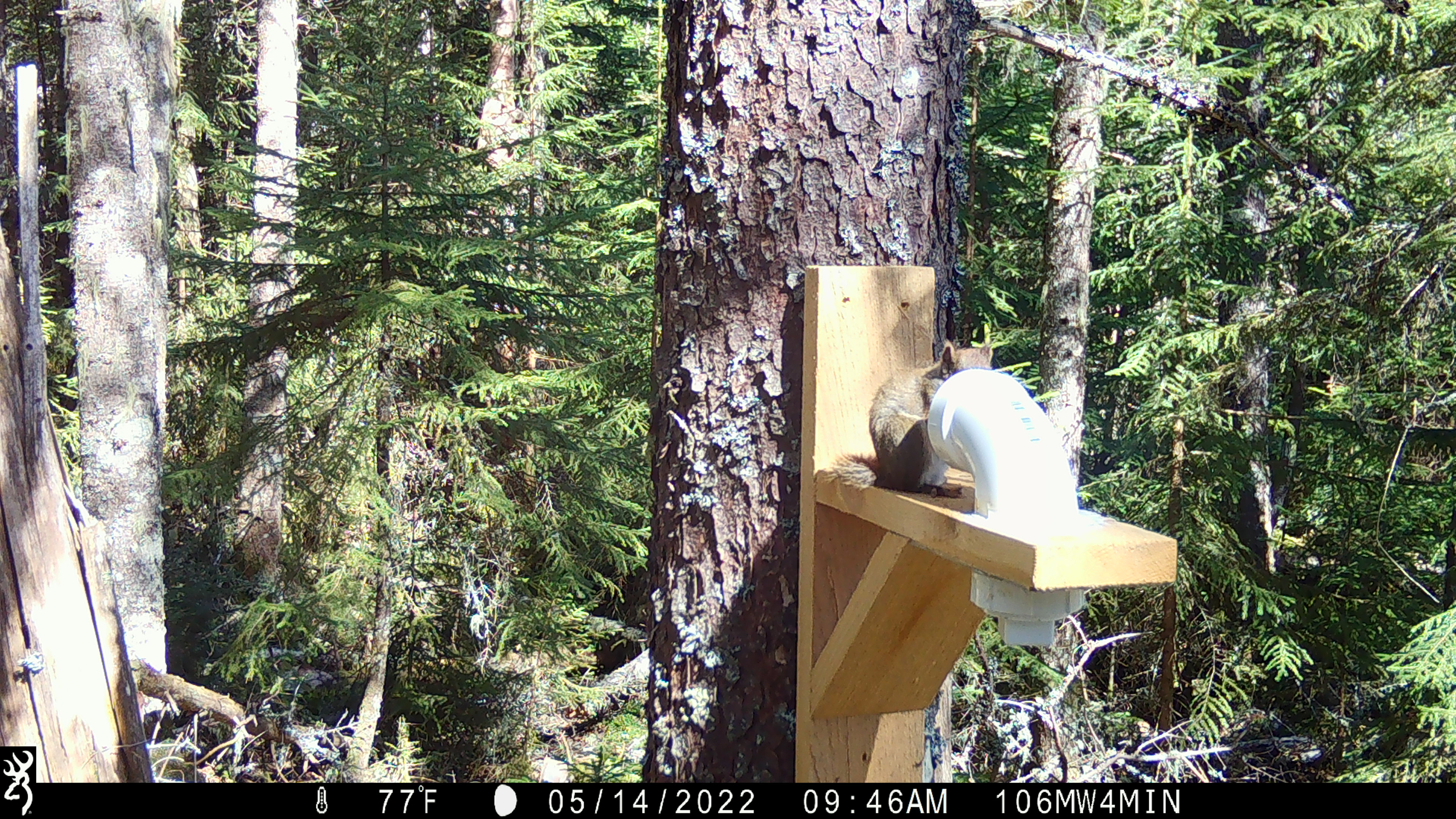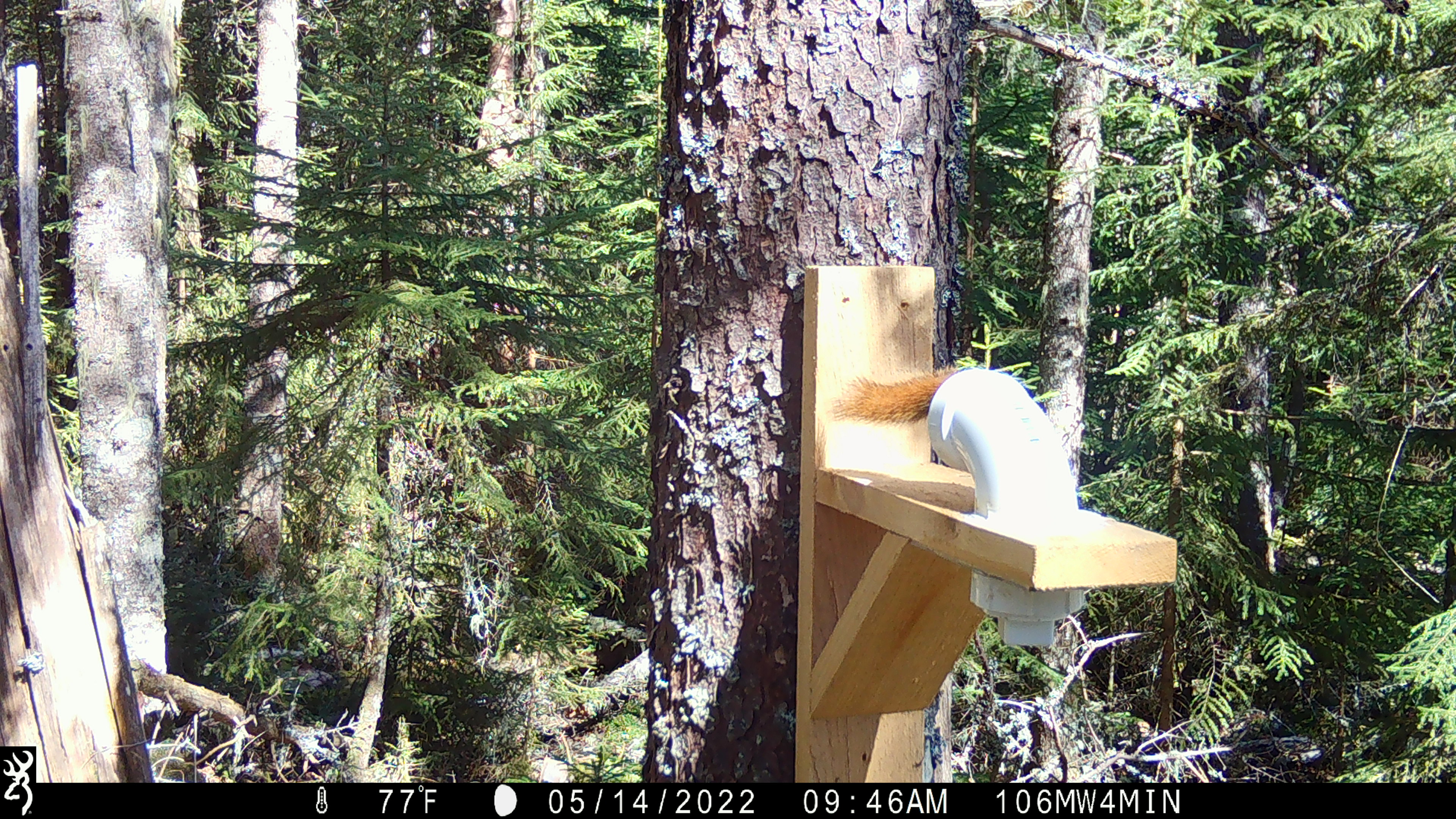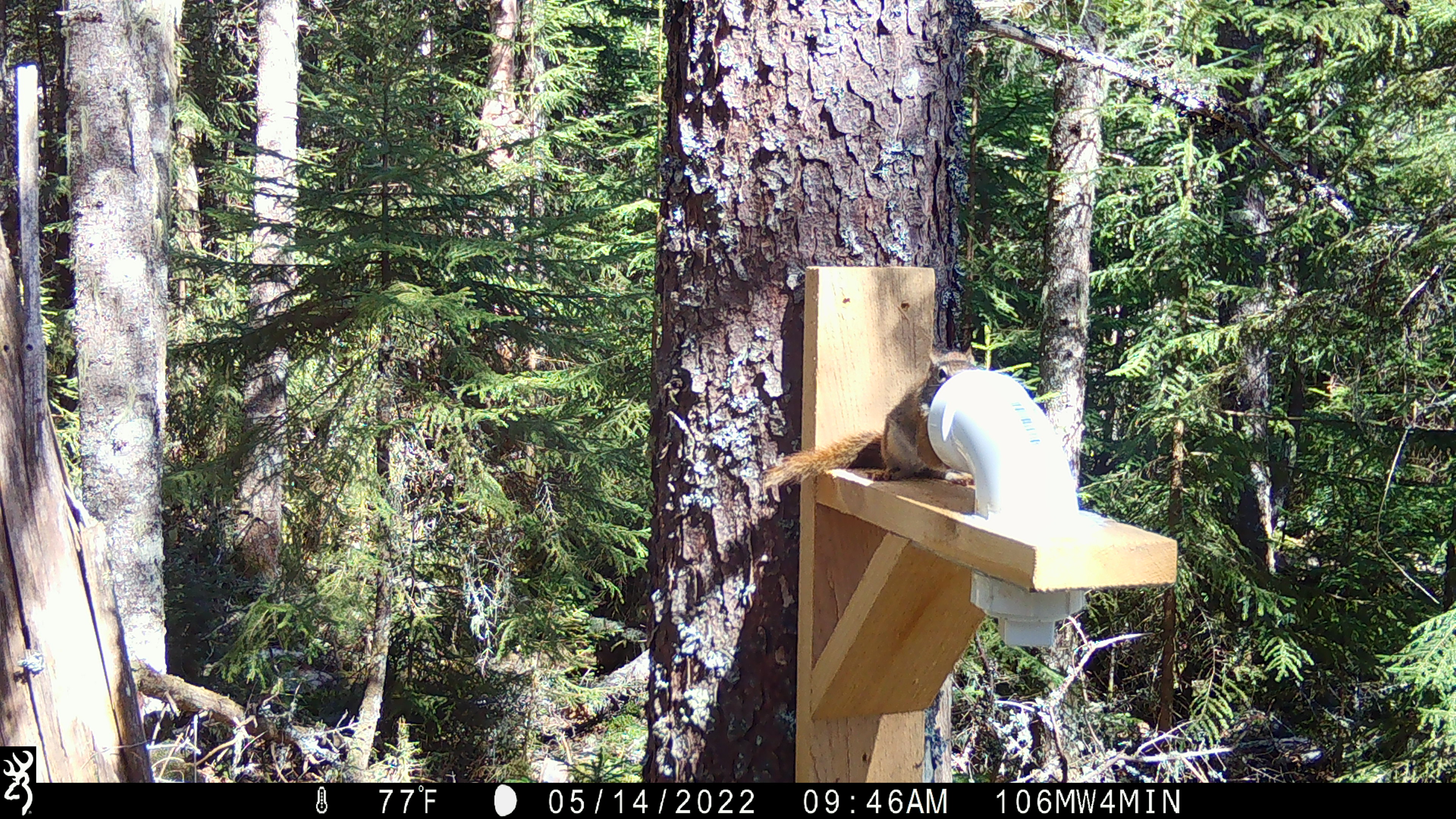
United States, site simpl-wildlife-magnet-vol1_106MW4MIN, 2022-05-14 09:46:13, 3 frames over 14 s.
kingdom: Animalia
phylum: Chordata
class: Mammalia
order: Rodentia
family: Sciuridae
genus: Tamiasciurus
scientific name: Tamiasciurus hudsonicus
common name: red squirrel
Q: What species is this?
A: Red squirrel (Tamiasciurus hudsonicus).